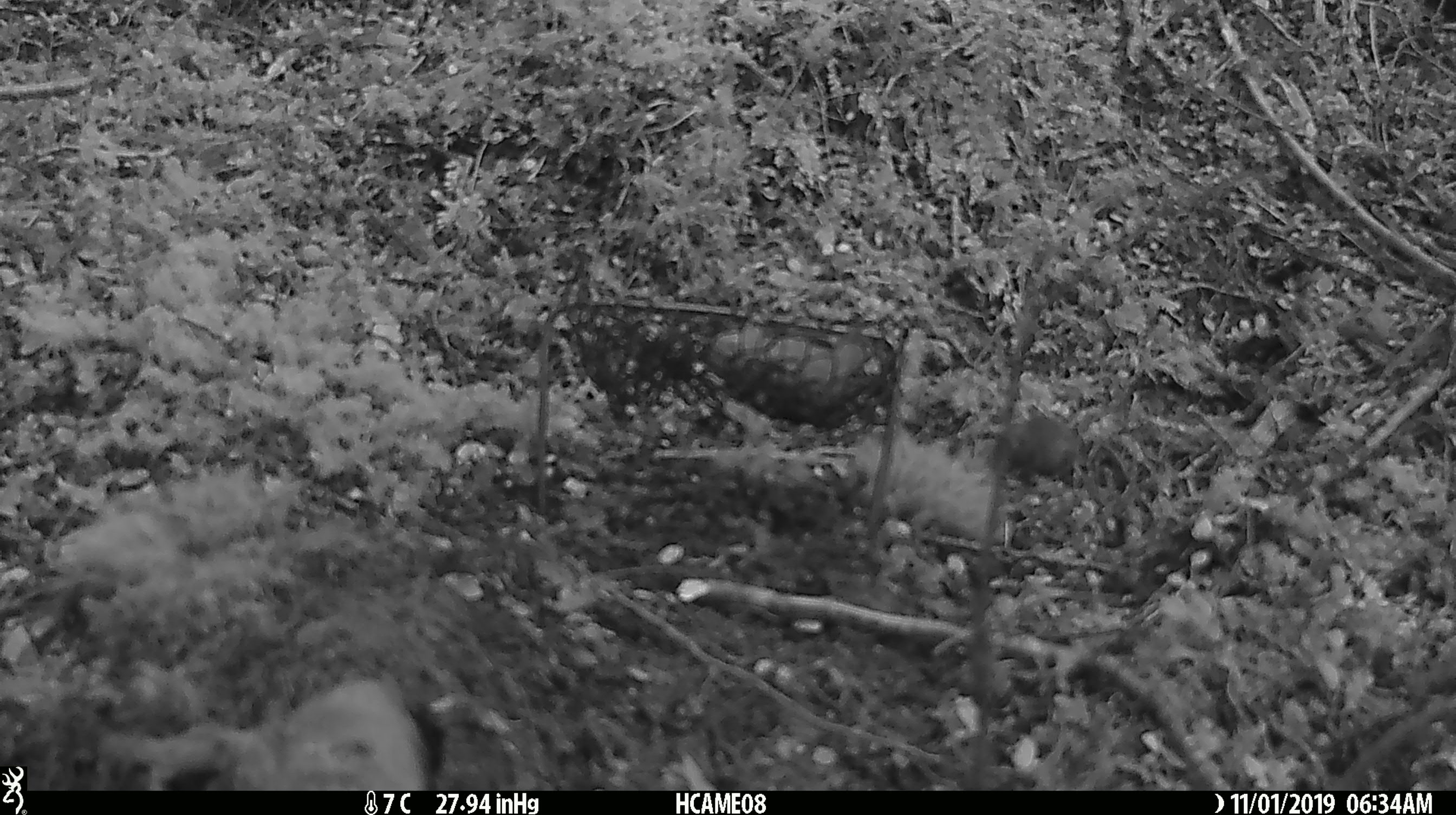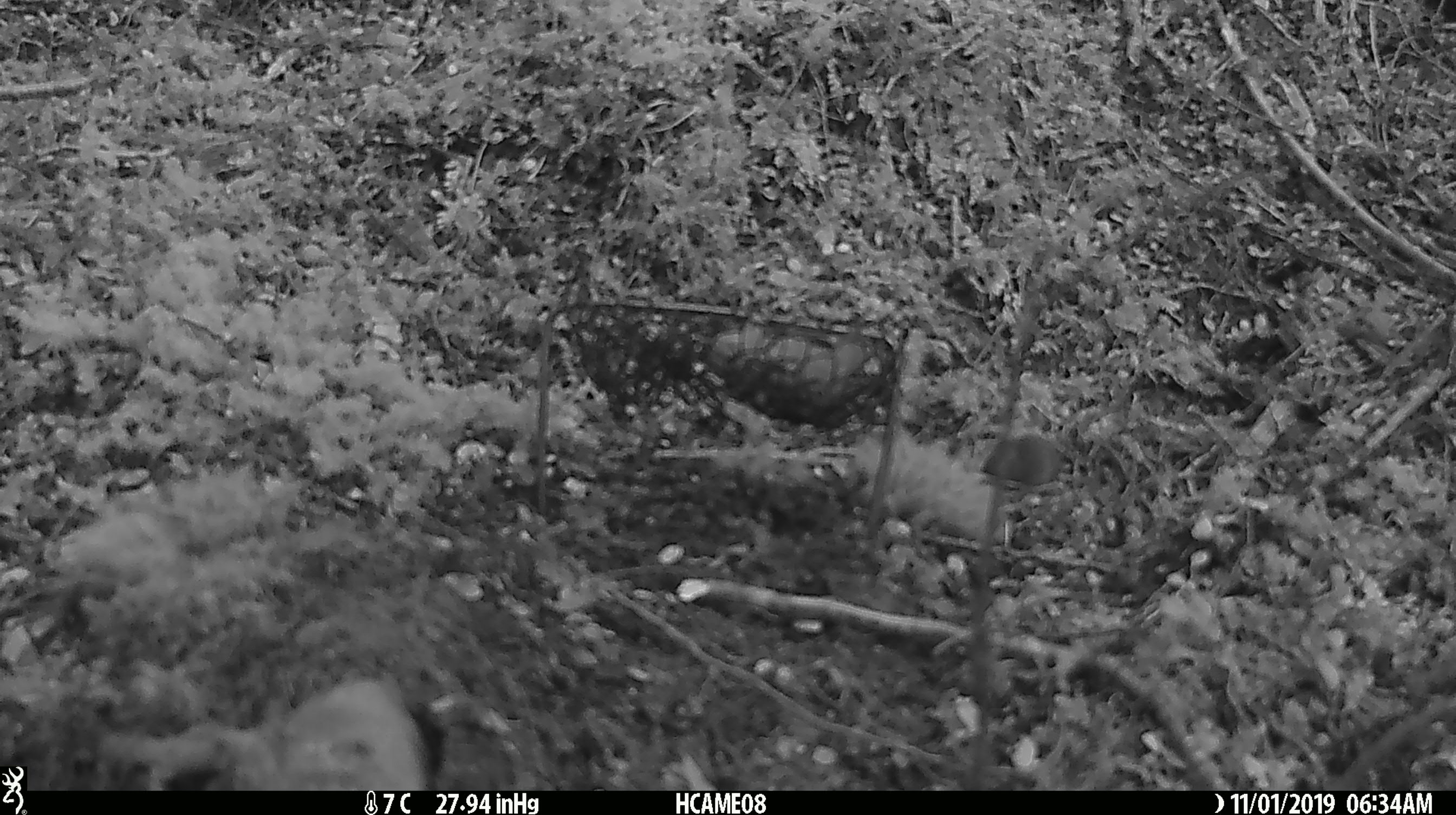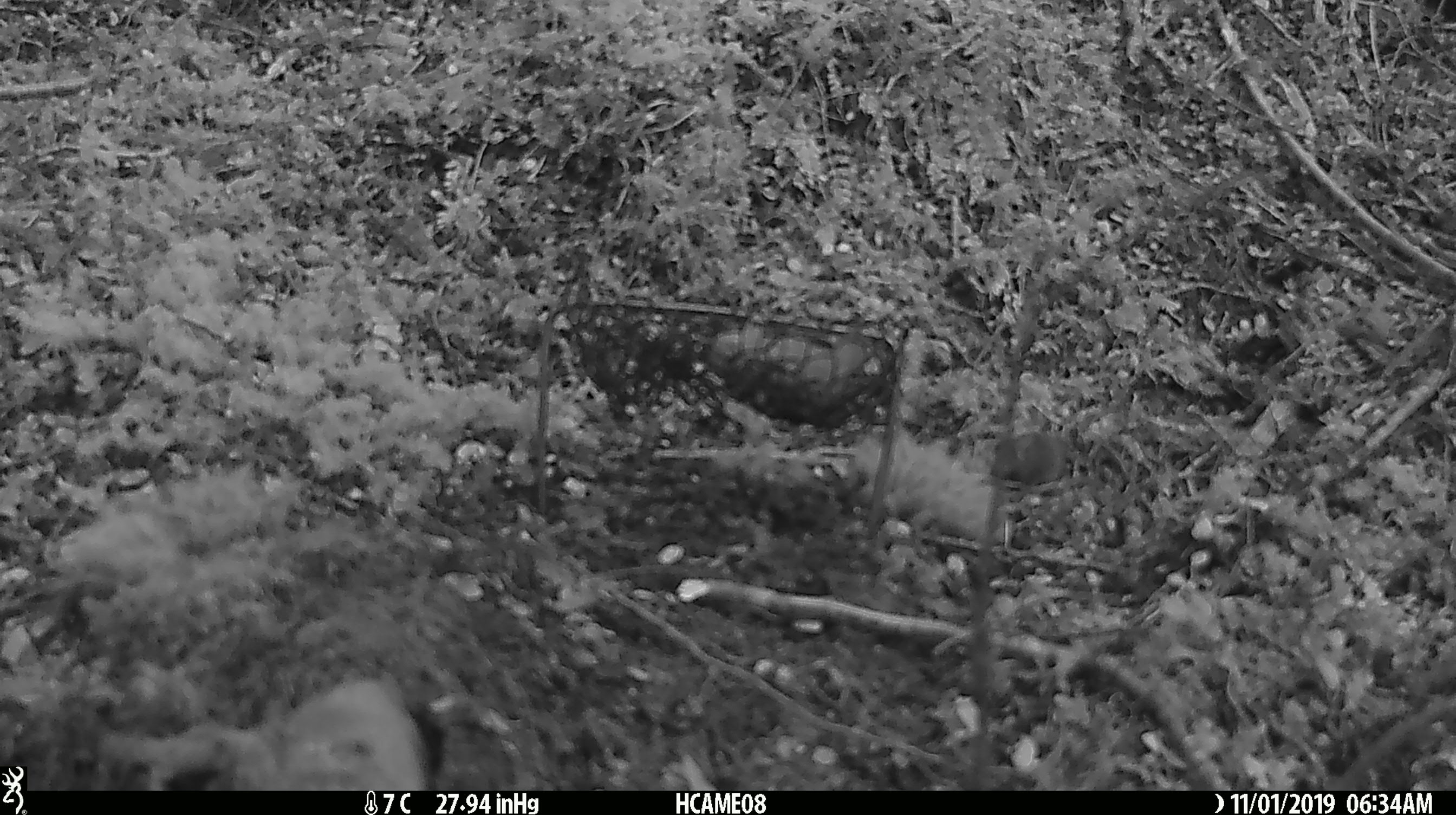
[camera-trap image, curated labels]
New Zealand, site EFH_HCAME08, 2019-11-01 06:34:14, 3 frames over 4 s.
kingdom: Animalia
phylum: Chordata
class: Mammalia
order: Rodentia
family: Muridae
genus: Mus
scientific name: Mus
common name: mouse